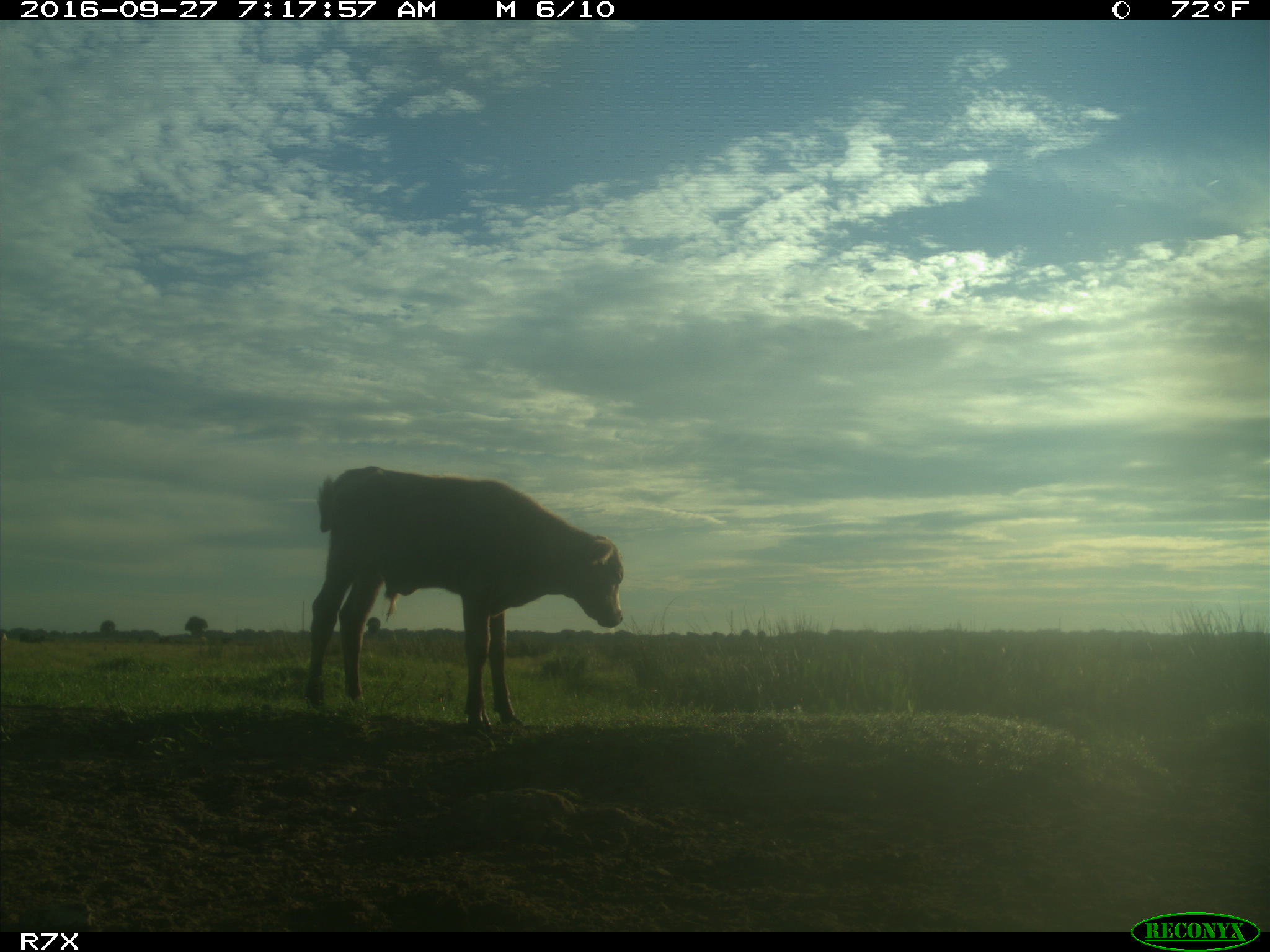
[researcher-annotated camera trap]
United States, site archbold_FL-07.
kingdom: Animalia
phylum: Chordata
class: Mammalia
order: Artiodactyla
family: Bovidae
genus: Bos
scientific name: Bos taurus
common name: domestic cow